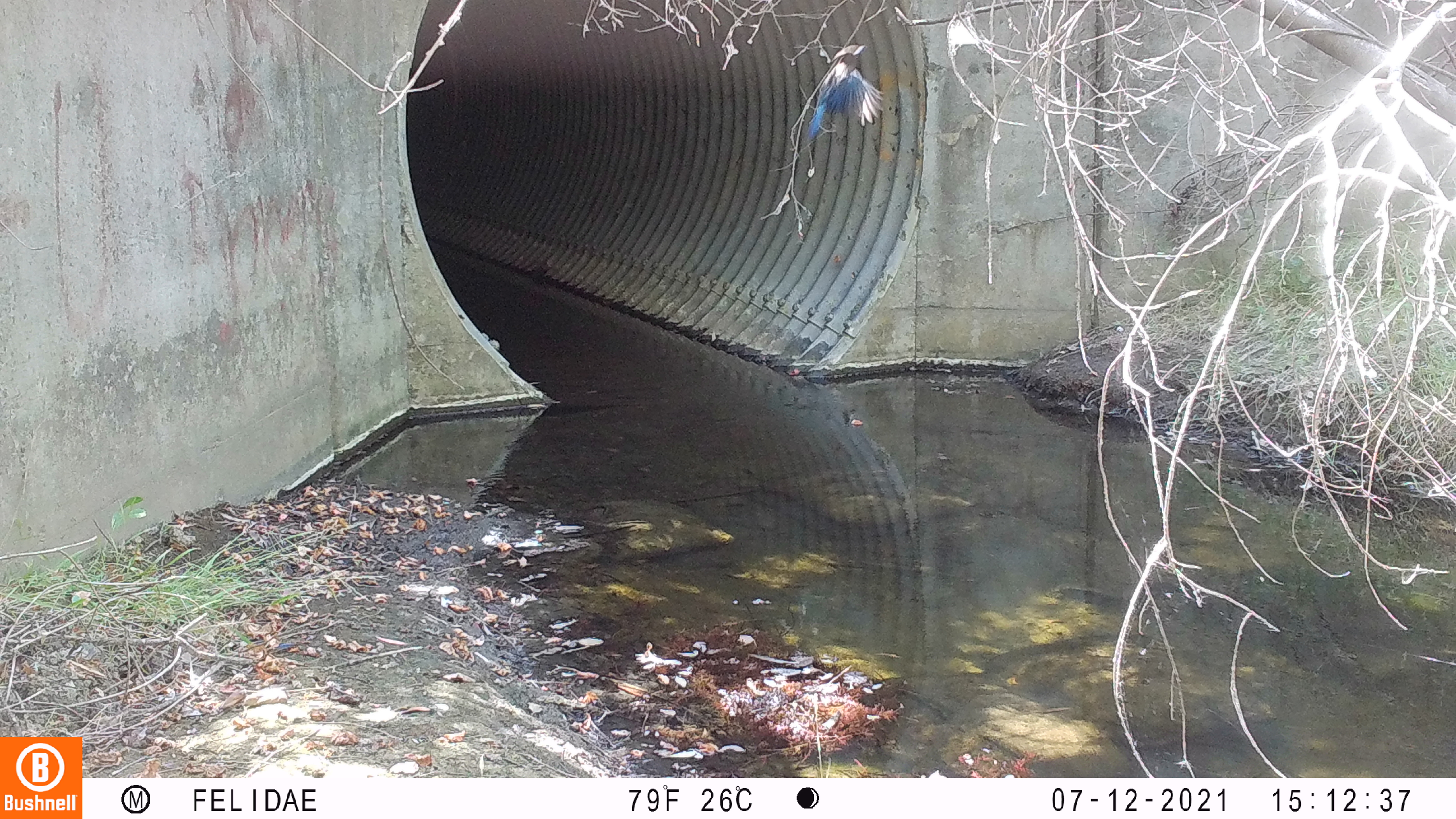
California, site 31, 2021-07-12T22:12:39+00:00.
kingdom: Animalia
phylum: Chordata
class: Aves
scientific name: Aves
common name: bird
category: unknown bird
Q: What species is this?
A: Unknown bird (bird) (Aves).